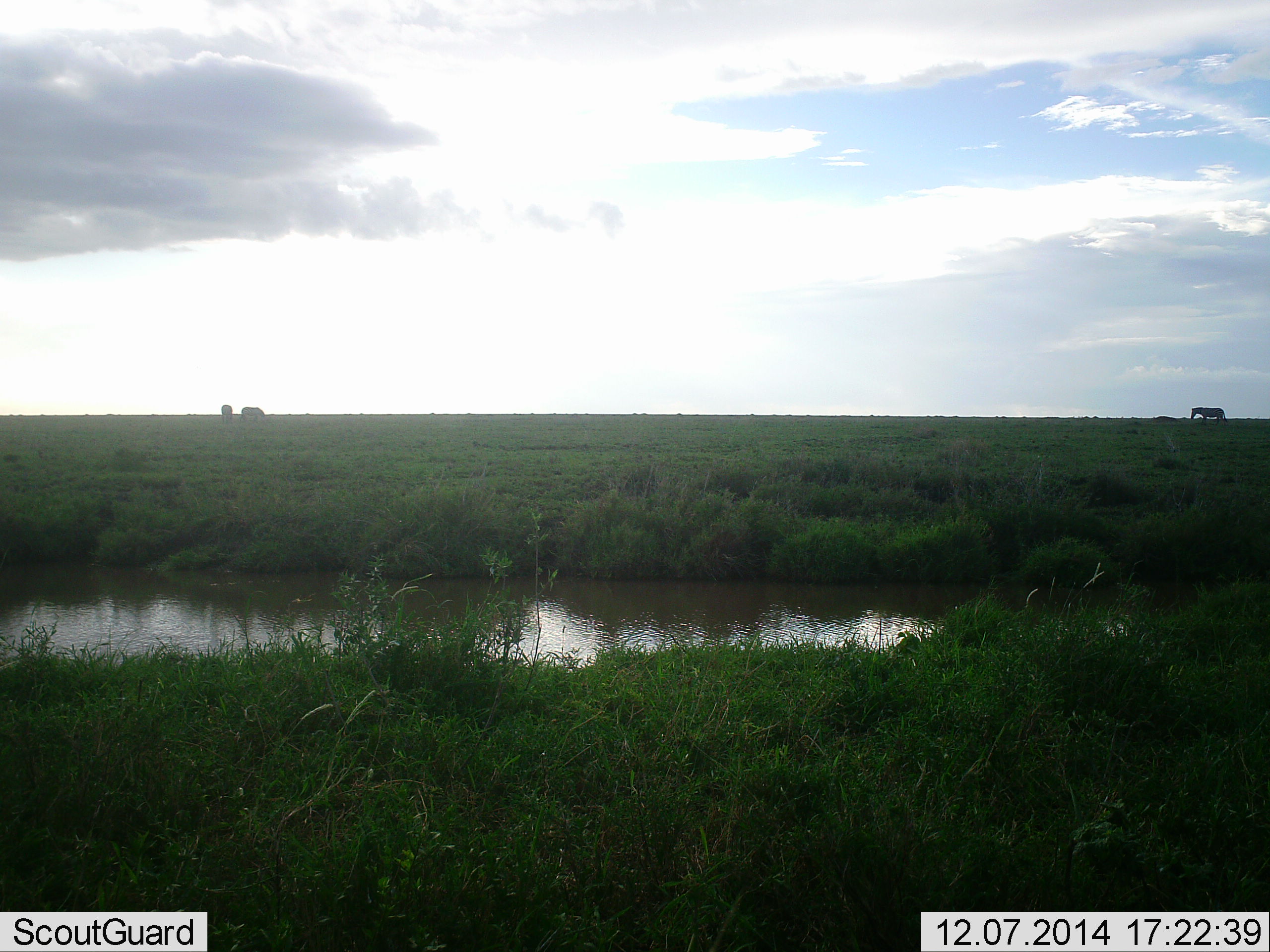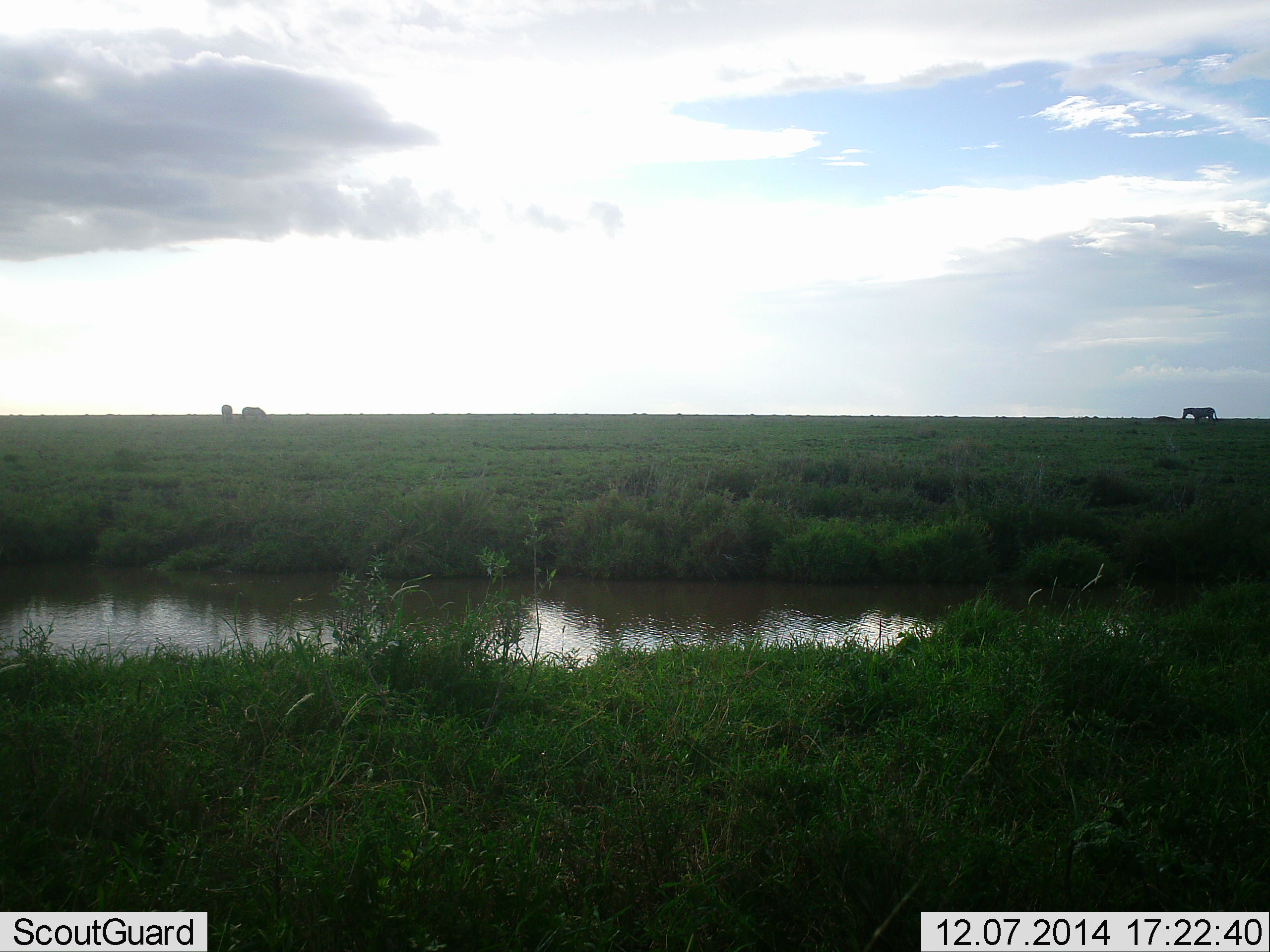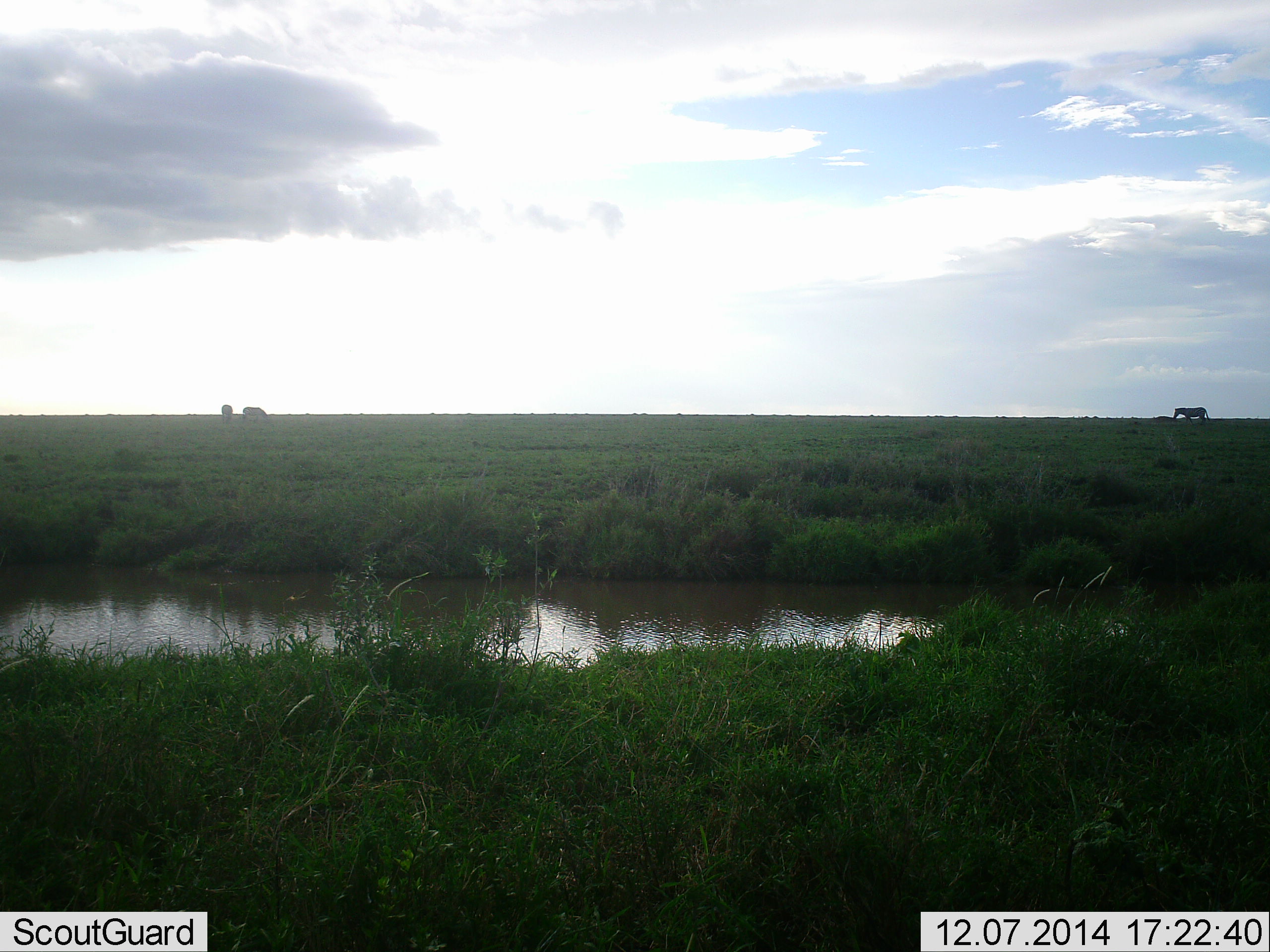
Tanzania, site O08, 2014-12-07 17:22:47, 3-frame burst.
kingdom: Animalia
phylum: Chordata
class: Mammalia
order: Perissodactyla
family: Equidae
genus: Equus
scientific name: Equus quagga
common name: plains zebra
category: zebra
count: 3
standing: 30%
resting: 0%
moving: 90%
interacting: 0%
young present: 0%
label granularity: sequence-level